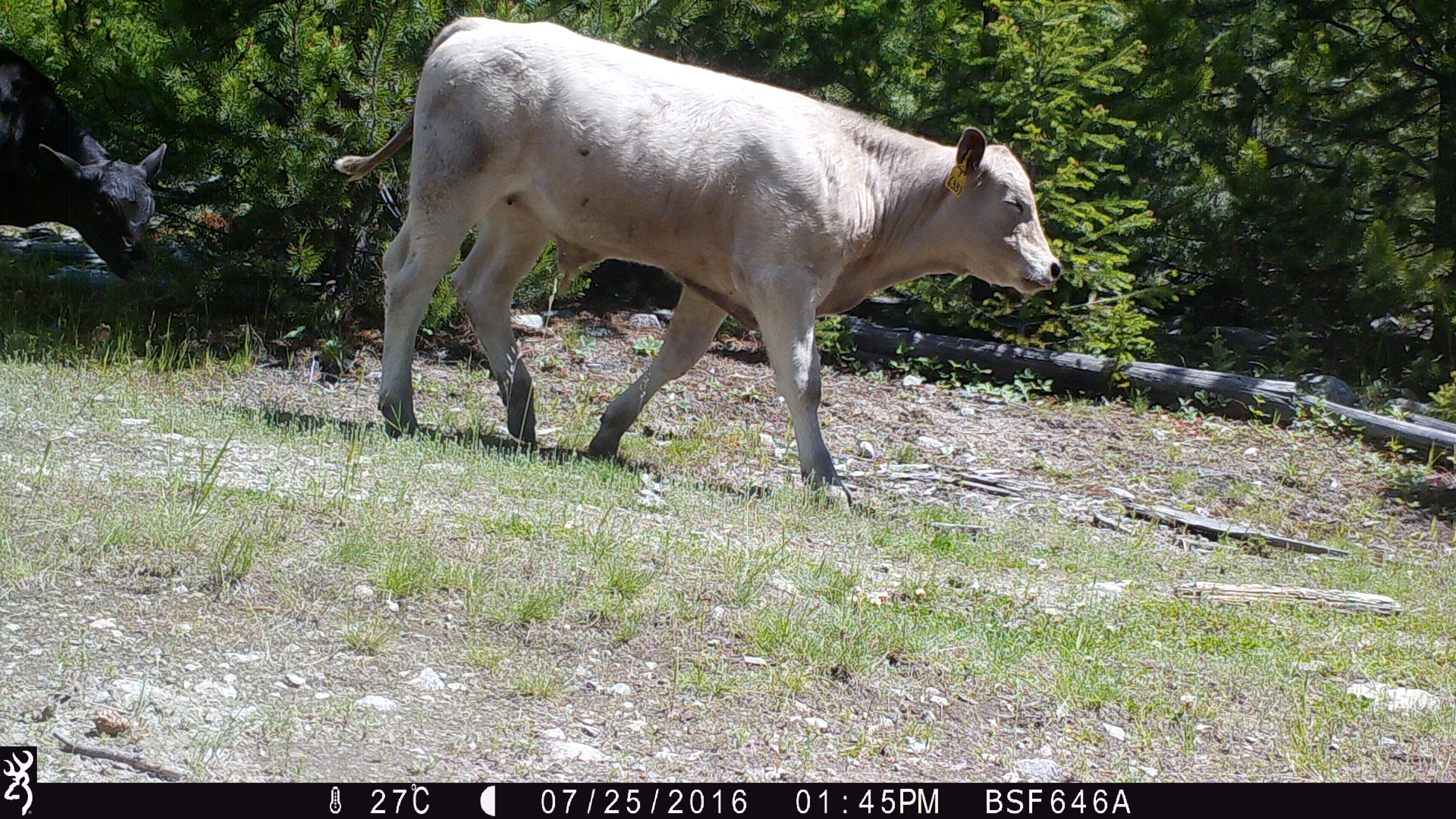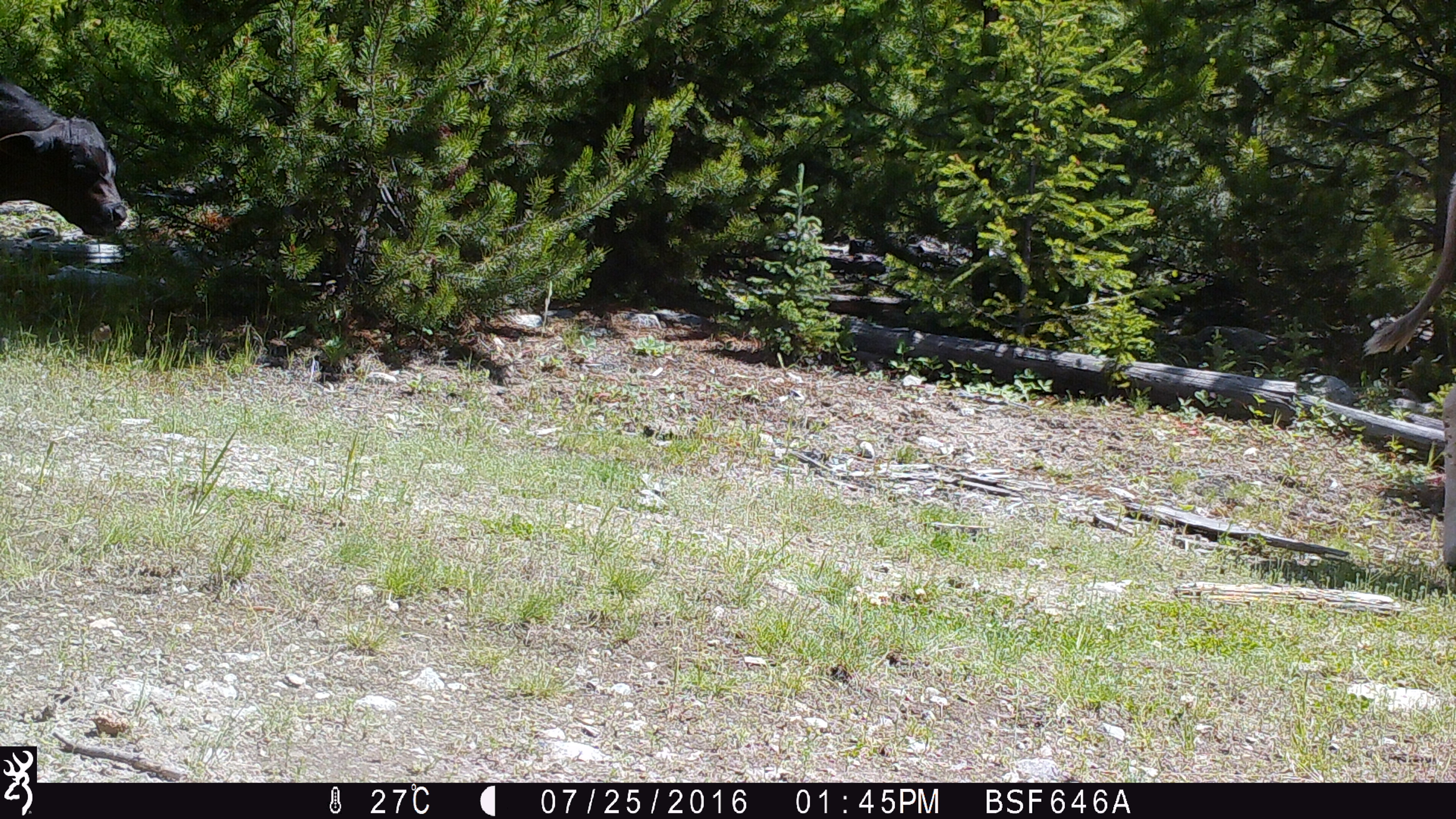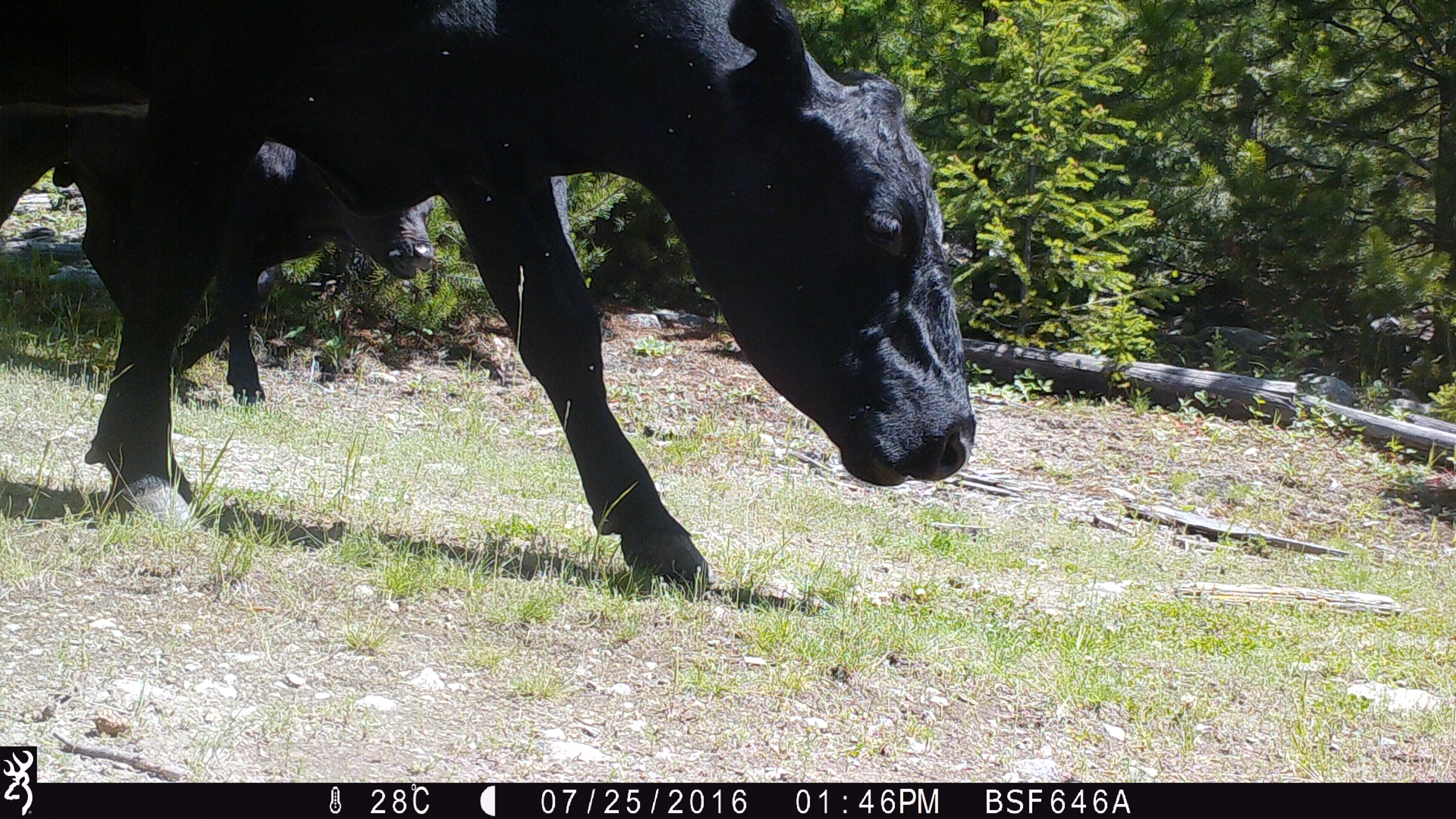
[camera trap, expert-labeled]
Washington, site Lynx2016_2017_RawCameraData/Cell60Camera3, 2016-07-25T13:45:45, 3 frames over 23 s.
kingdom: Animalia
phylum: Chordata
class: Mammalia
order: Artiodactyla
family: Bovidae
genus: Bos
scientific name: Bos taurus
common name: domestic cattle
Domestic cattle (Bos taurus). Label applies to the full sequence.